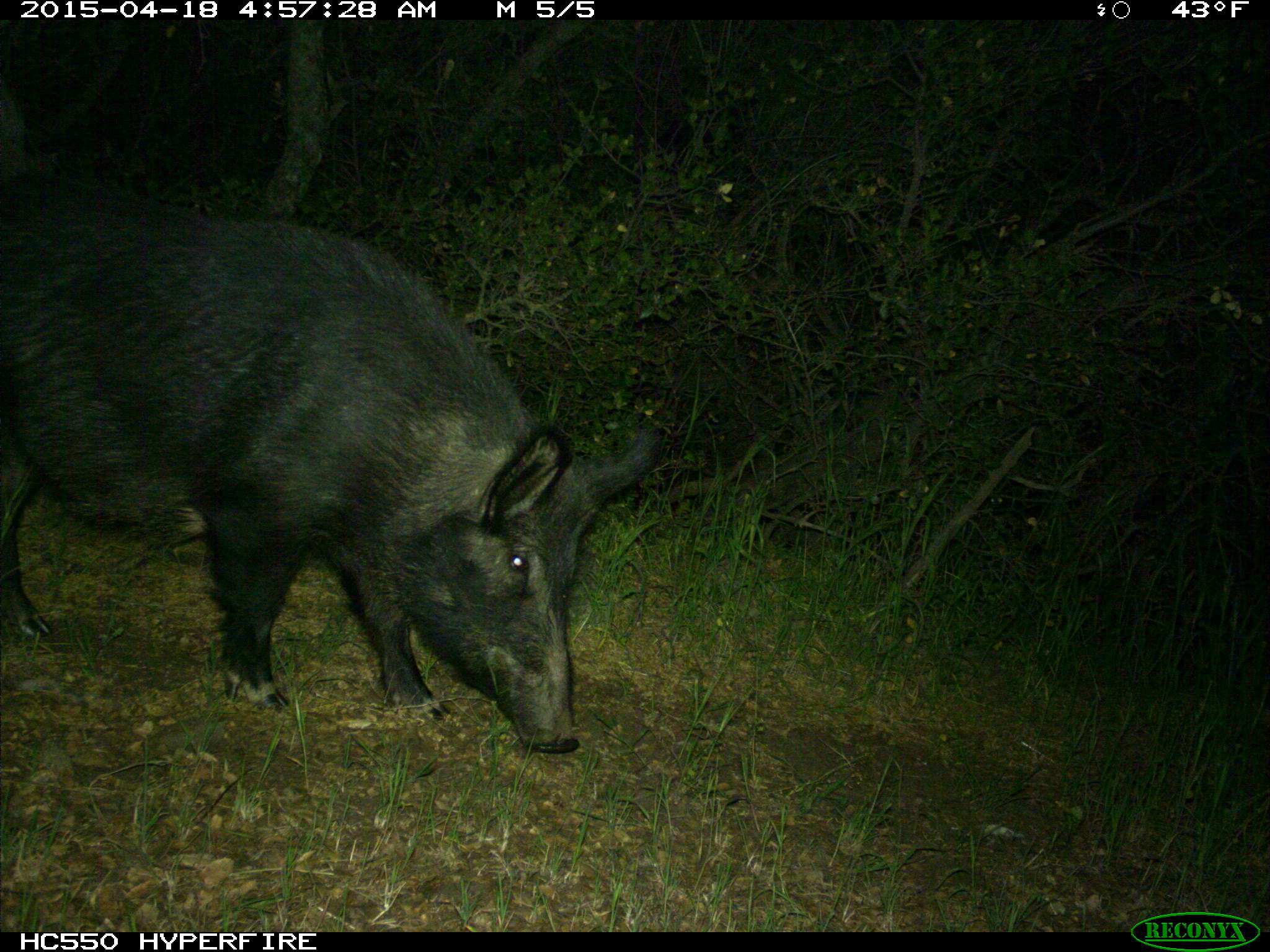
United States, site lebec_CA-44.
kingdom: Animalia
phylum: Chordata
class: Mammalia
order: Artiodactyla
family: Suidae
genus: Sus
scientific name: Sus scrofa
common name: wild boar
Sus scrofa (wild boar).